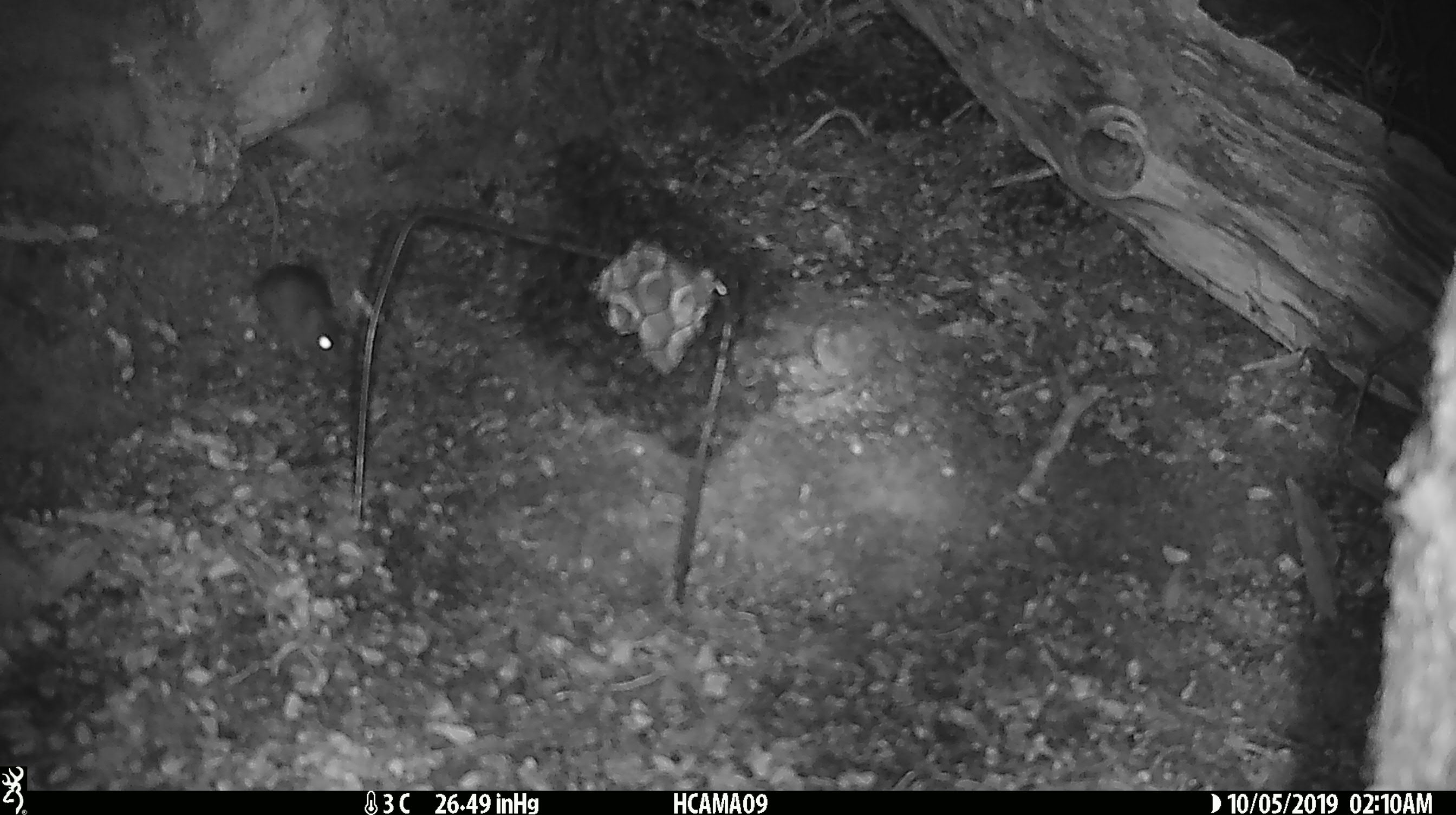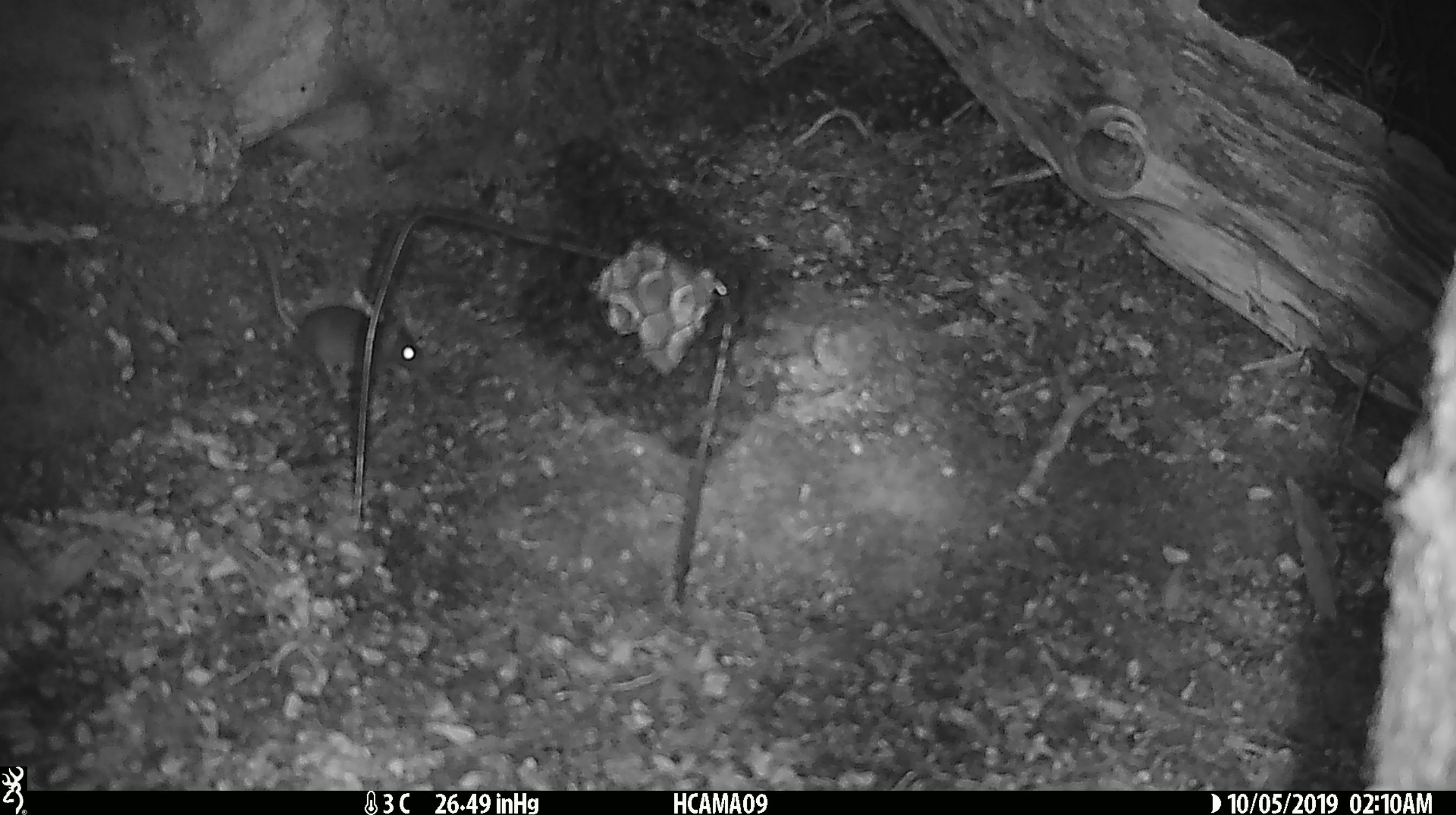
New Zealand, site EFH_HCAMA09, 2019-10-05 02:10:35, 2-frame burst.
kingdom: Animalia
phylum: Chordata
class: Mammalia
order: Rodentia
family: Muridae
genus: Mus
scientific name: Mus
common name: mouse